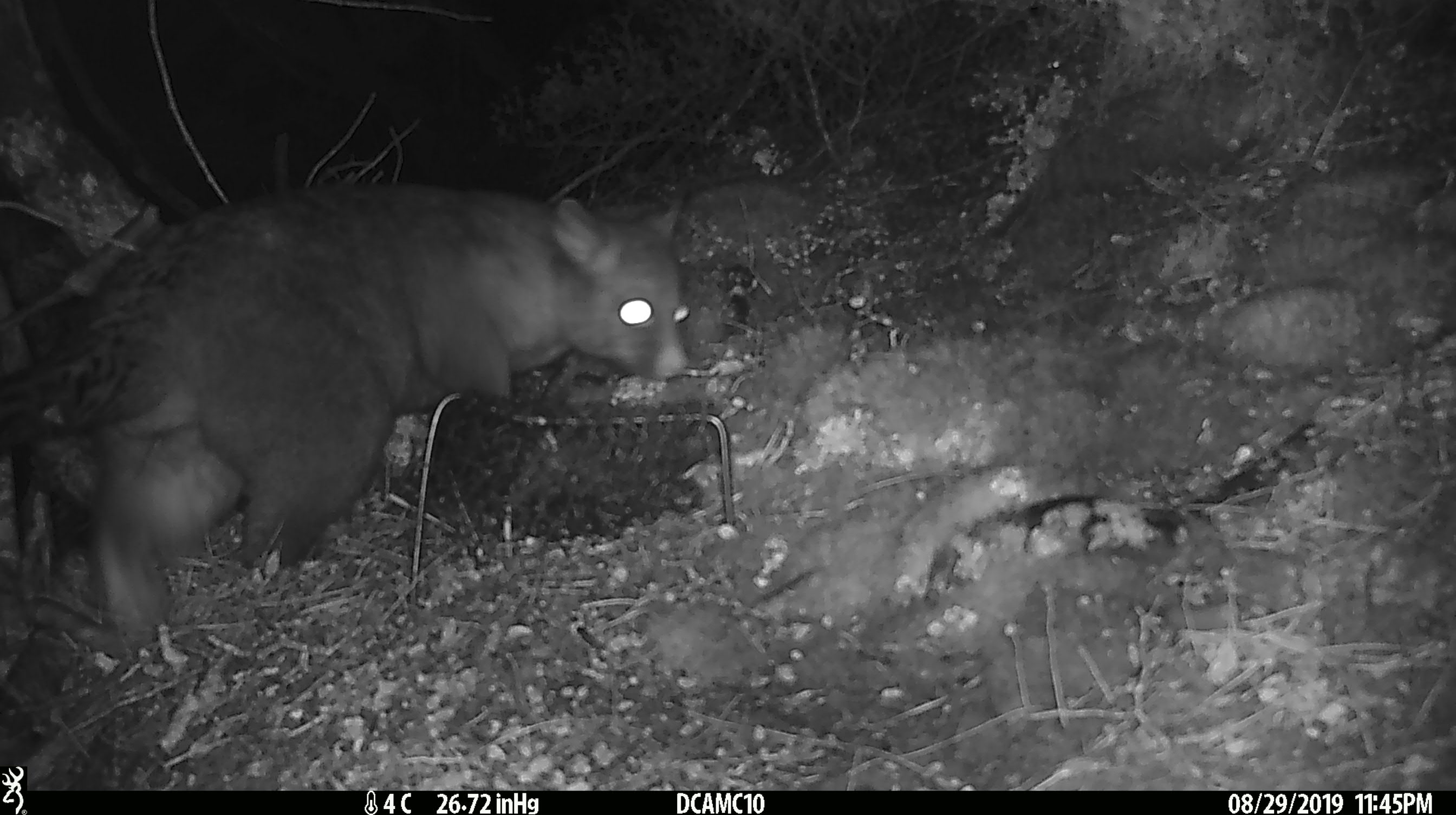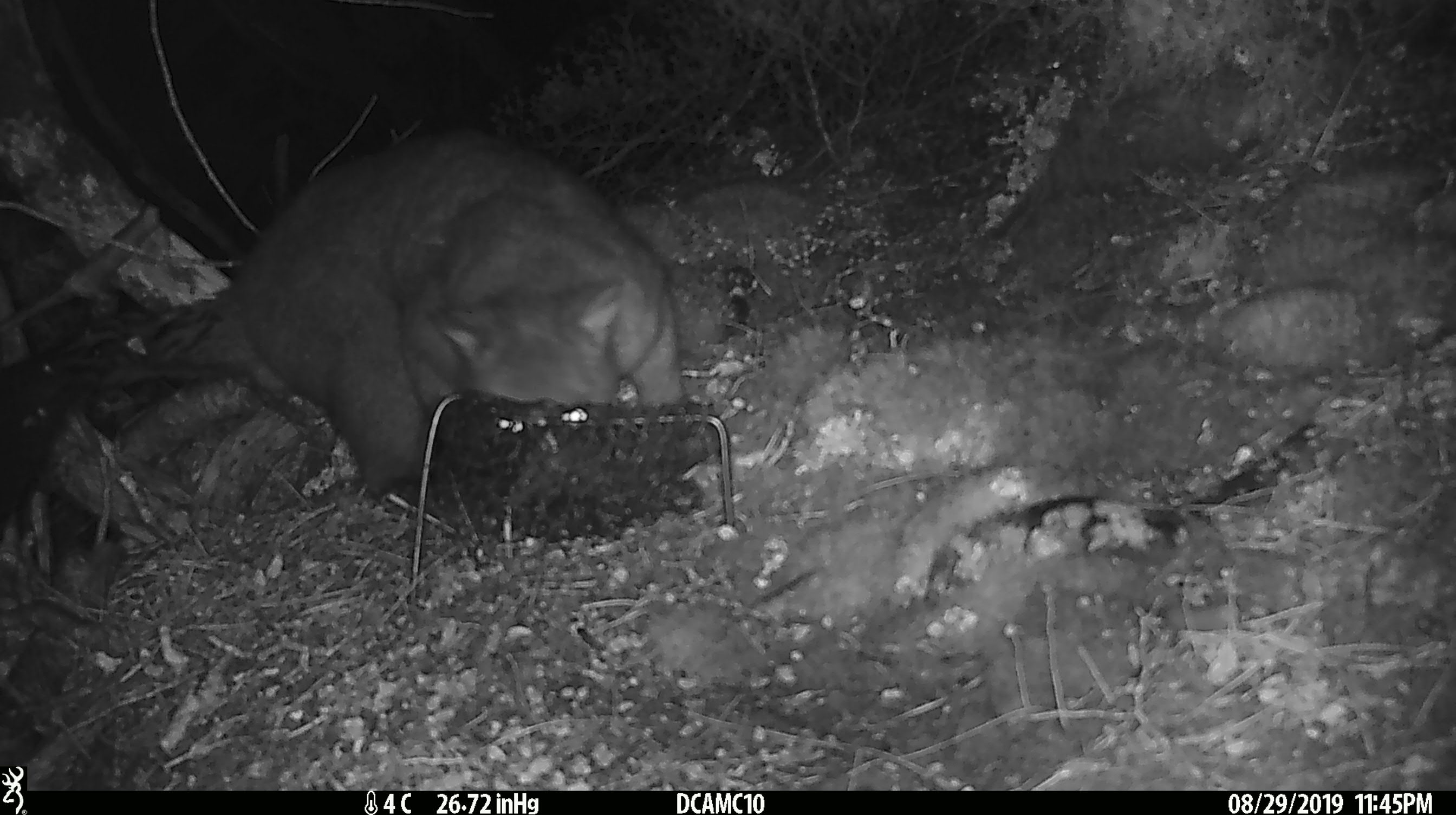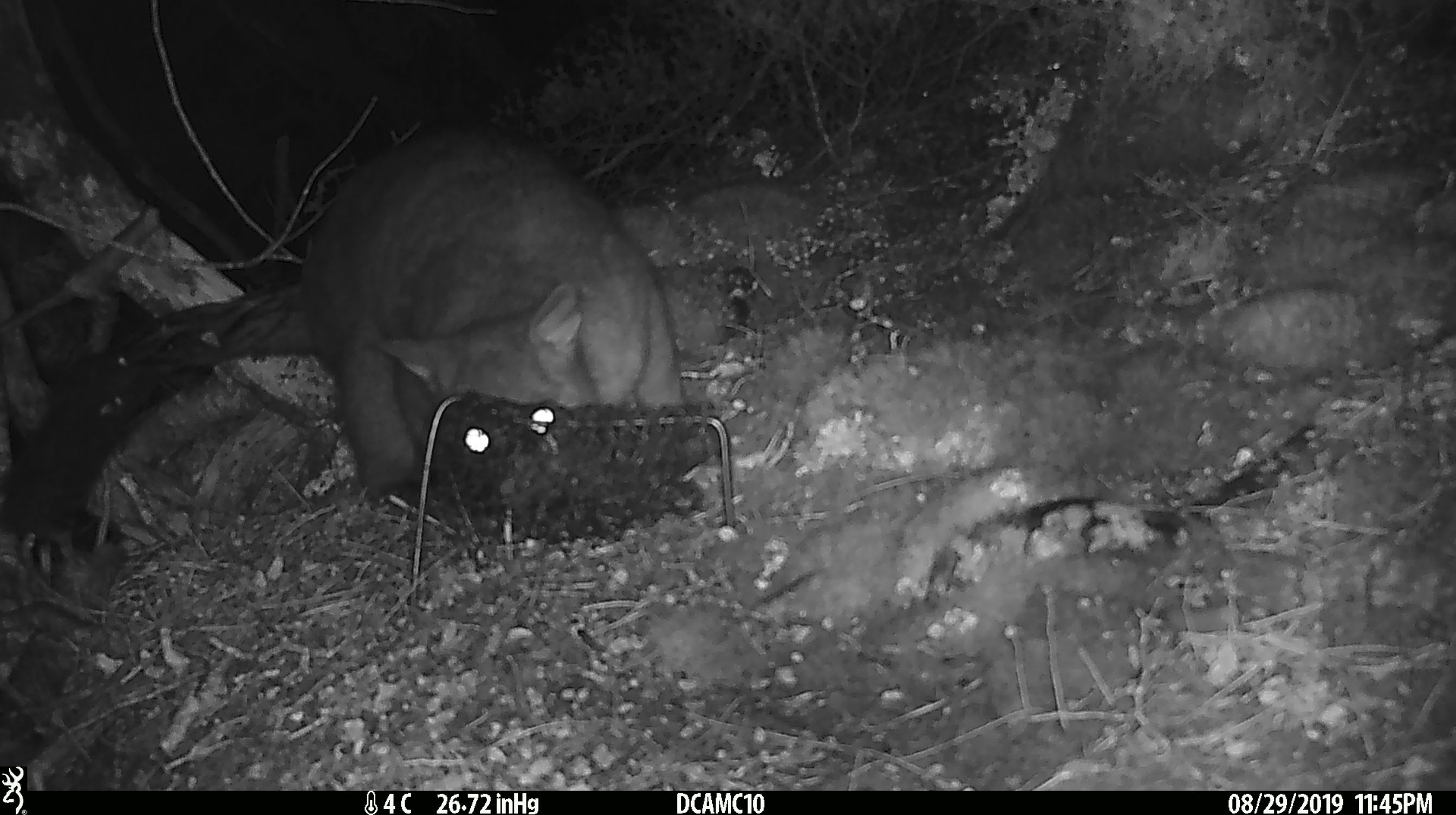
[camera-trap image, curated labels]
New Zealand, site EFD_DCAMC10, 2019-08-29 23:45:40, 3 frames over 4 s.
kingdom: Animalia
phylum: Chordata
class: Mammalia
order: Diprotodontia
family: Phalangeridae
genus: Trichosurus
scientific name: Trichosurus vulpecula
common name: common brushtail possum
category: possum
Possum (common brushtail possum) (Trichosurus vulpecula).